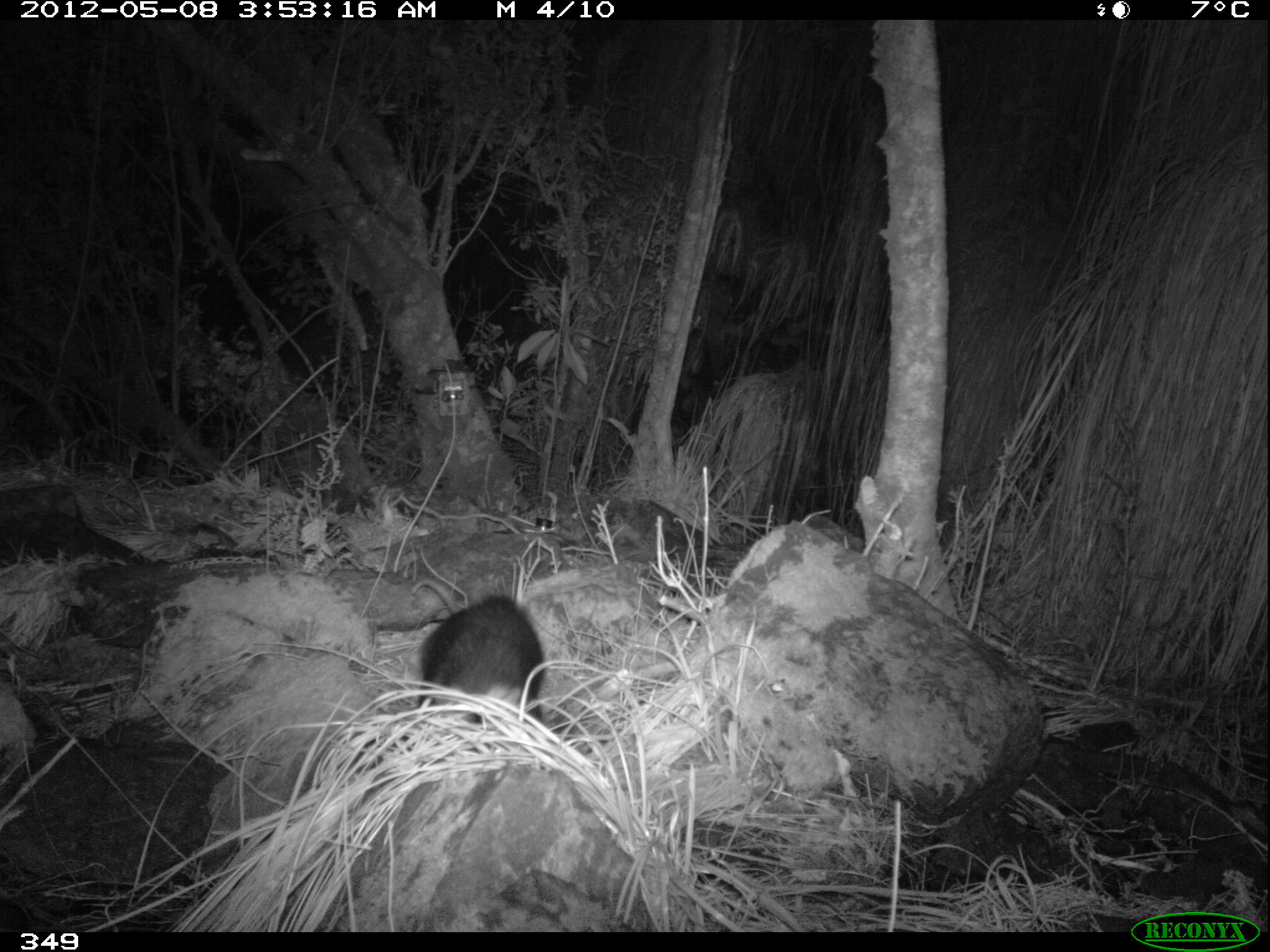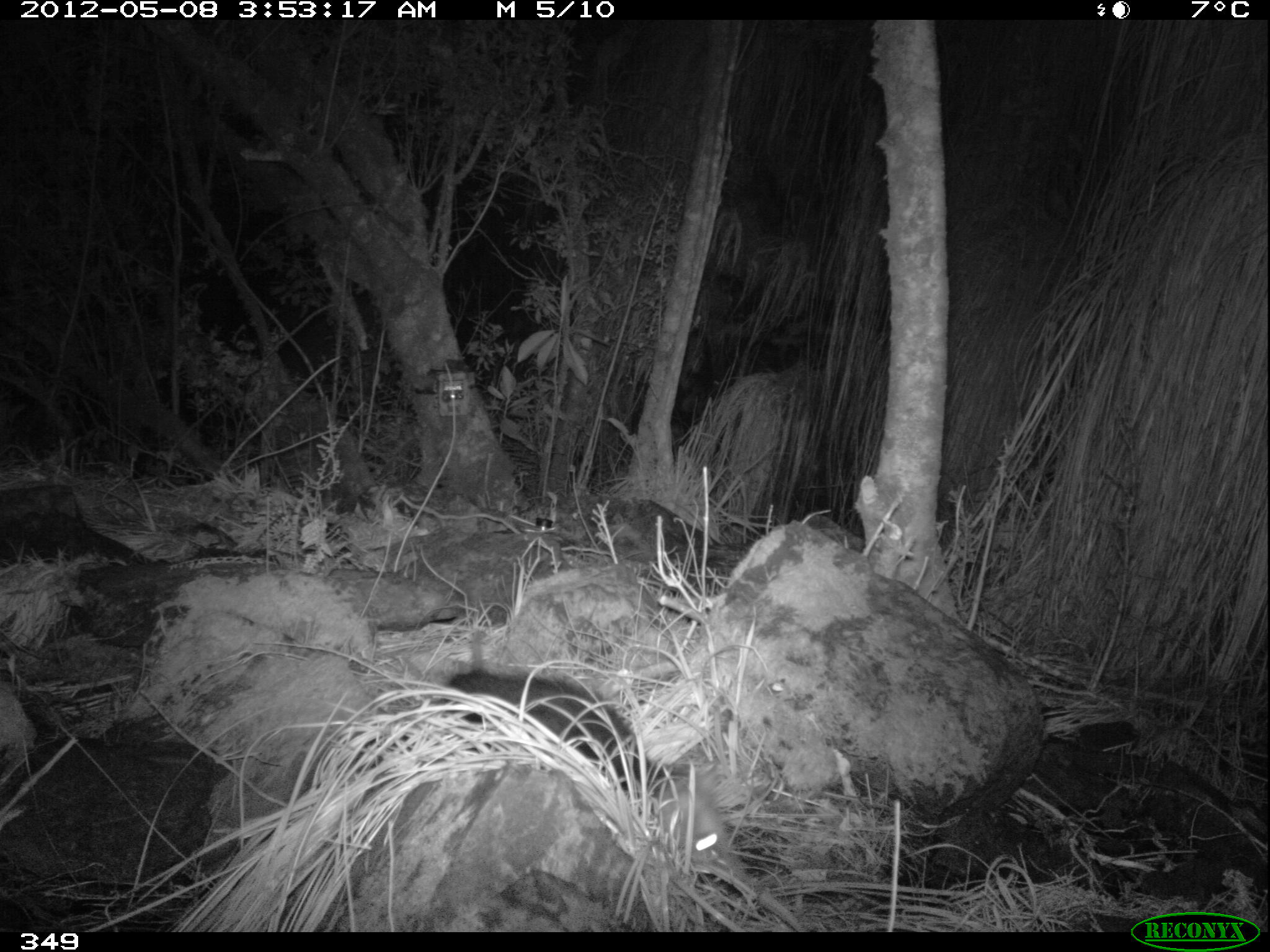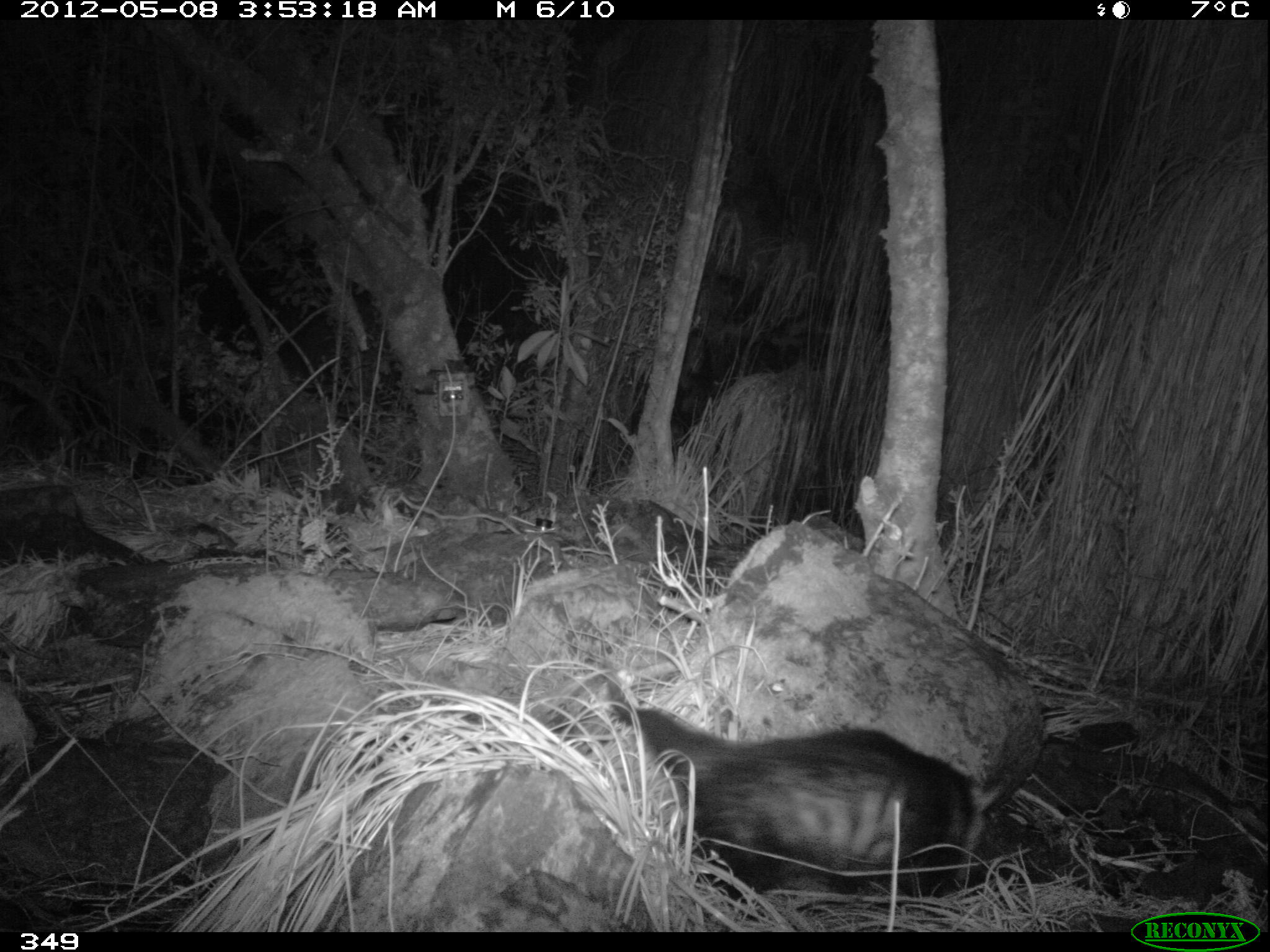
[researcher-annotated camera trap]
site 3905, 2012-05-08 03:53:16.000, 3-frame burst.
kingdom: Animalia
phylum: Chordata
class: Mammalia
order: Didelphimorphia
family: Didelphidae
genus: Didelphis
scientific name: Didelphis pernigra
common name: andean white-eared opossum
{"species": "Didelphis pernigra (andean white-eared opossum)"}